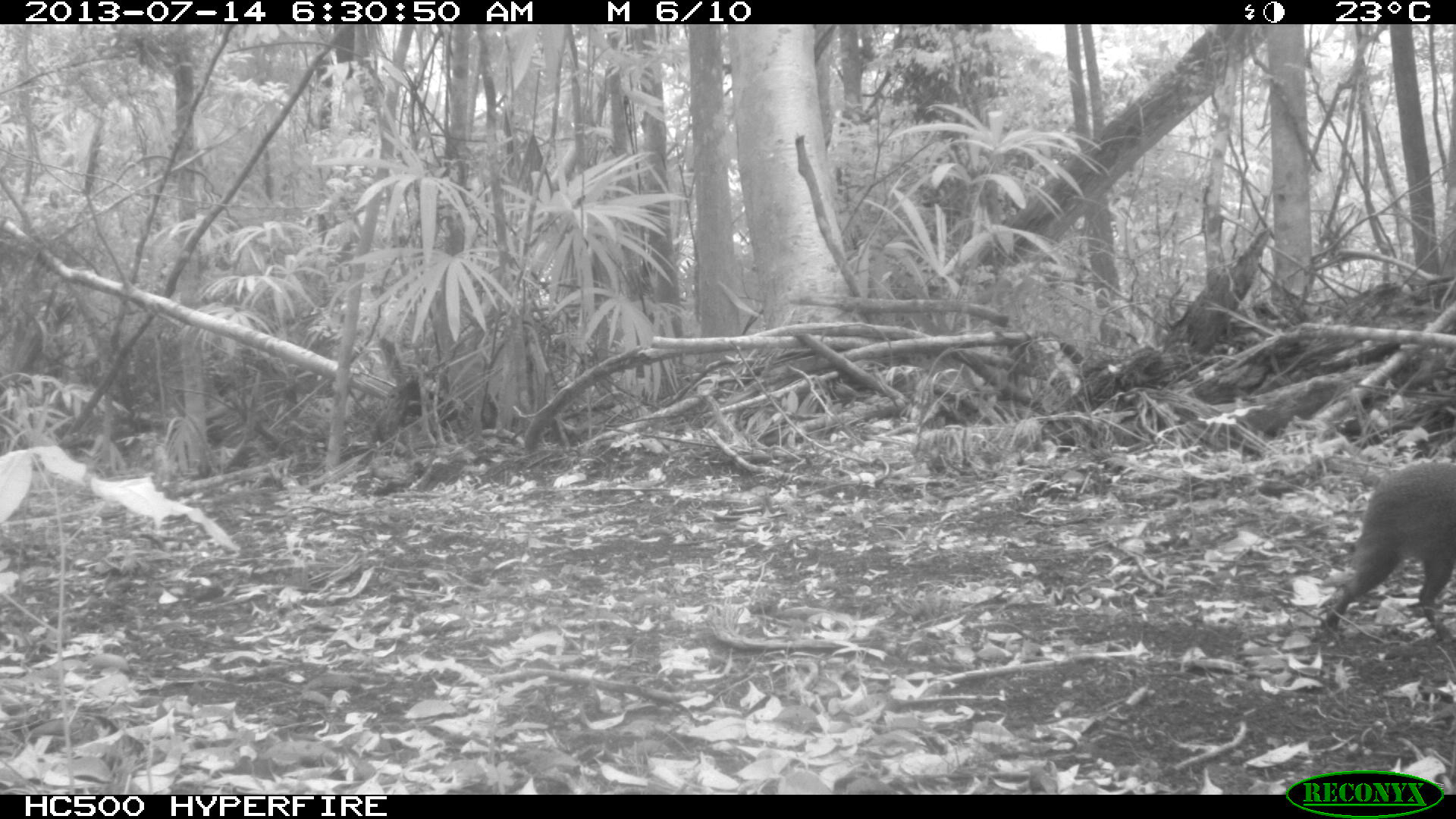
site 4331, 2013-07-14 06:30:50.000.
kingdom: Animalia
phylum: Chordata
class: Mammalia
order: Rodentia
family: Dasyproctidae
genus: Dasyprocta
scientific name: Dasyprocta punctata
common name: central american agouti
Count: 1.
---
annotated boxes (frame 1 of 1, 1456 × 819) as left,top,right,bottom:
dasyprocta punctata: 1317,462,1456,642